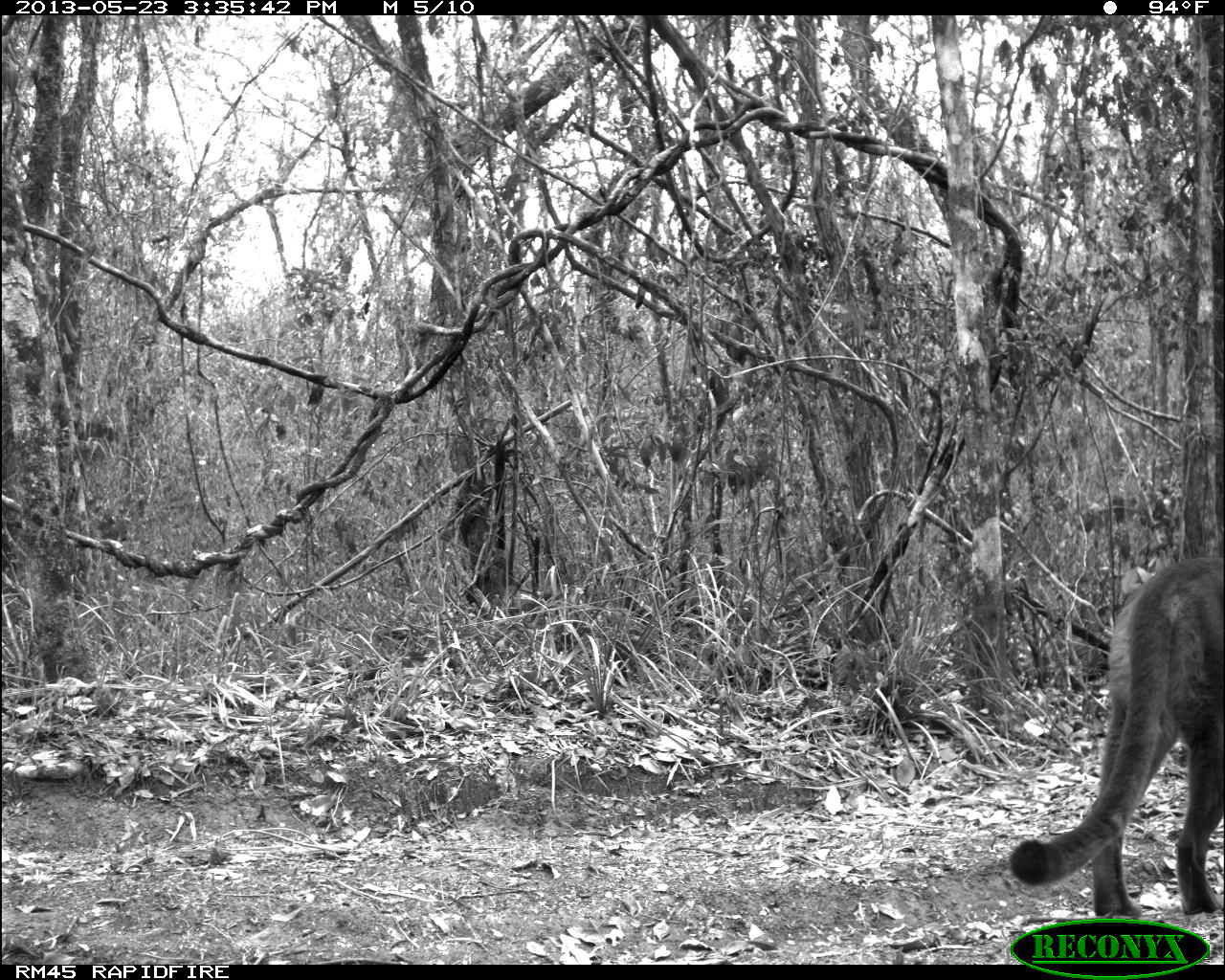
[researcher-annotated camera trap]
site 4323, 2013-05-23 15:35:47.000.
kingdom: Animalia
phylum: Chordata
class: Mammalia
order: Carnivora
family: Felidae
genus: Puma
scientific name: Puma concolor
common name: mountain lion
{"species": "Puma concolor (mountain lion)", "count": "1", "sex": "female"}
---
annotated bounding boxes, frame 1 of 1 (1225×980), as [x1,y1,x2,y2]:
puma concolor: [1007,555,1224,921]